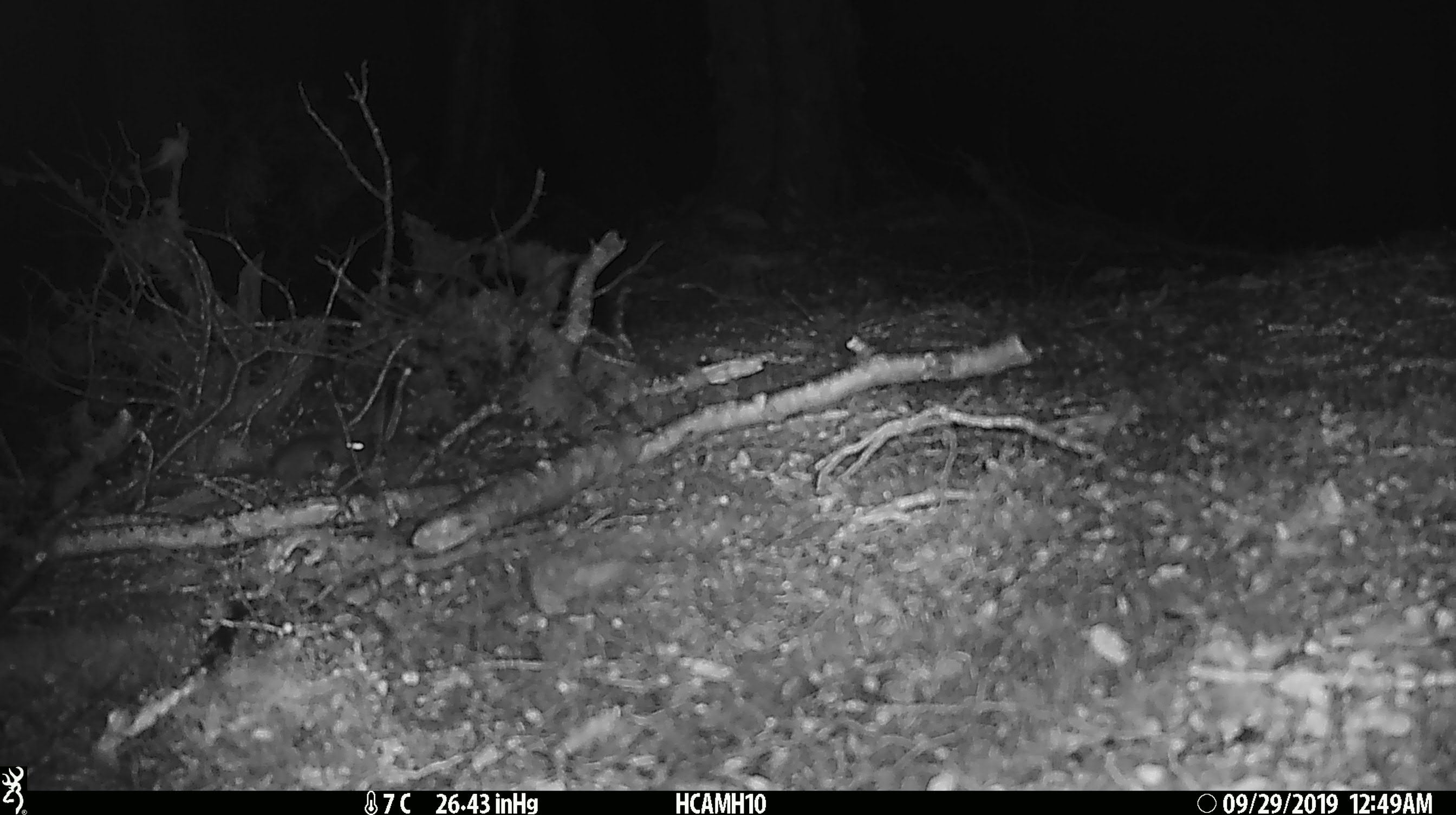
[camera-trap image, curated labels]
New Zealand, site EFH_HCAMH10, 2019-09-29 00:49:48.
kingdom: Animalia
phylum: Chordata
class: Mammalia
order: Rodentia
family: Muridae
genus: Mus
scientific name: Mus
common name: mouse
Mouse (Mus).